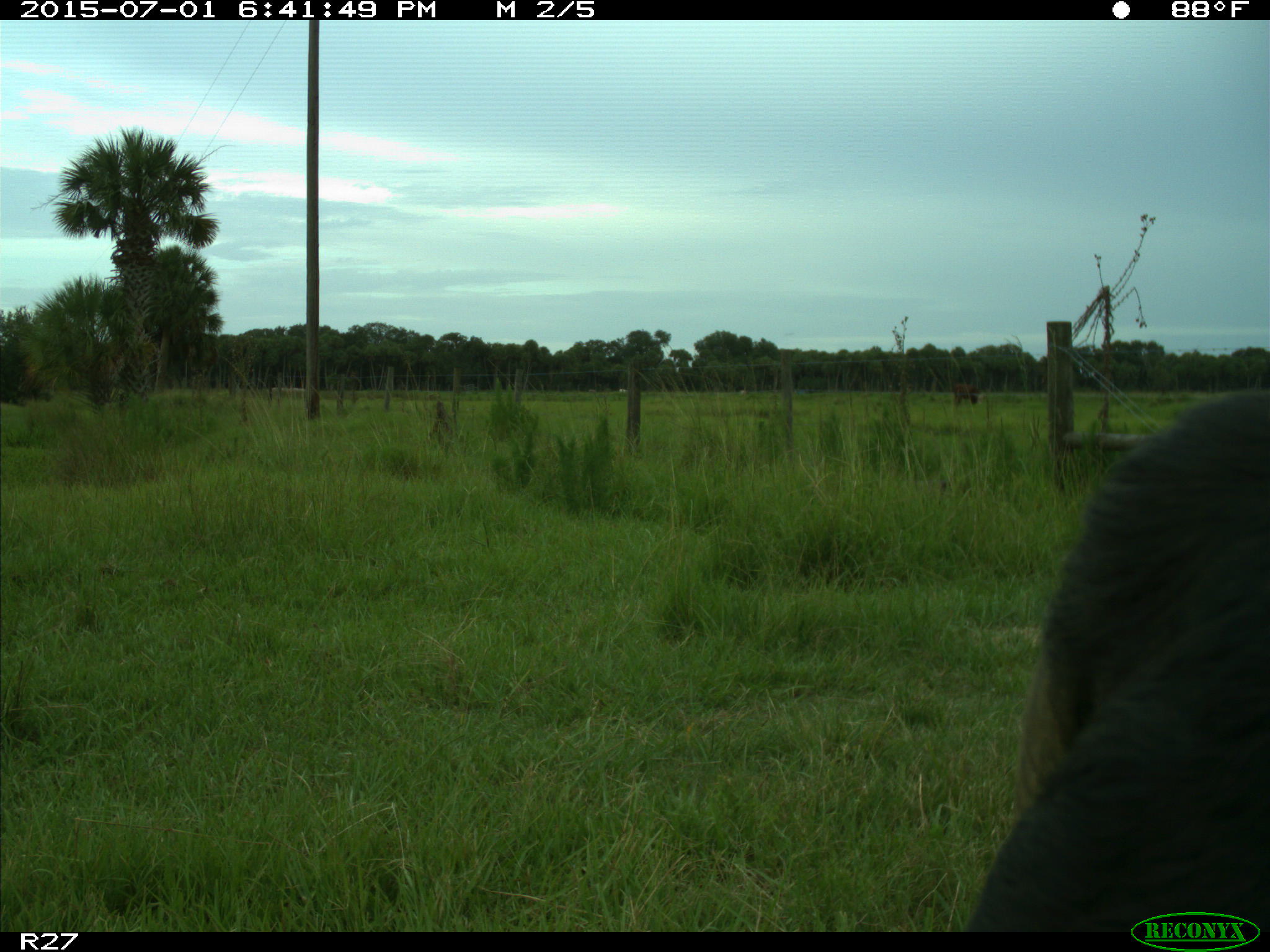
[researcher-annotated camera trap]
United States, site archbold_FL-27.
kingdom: Animalia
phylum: Chordata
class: Mammalia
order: Artiodactyla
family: Bovidae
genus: Bos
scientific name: Bos taurus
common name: domestic cow